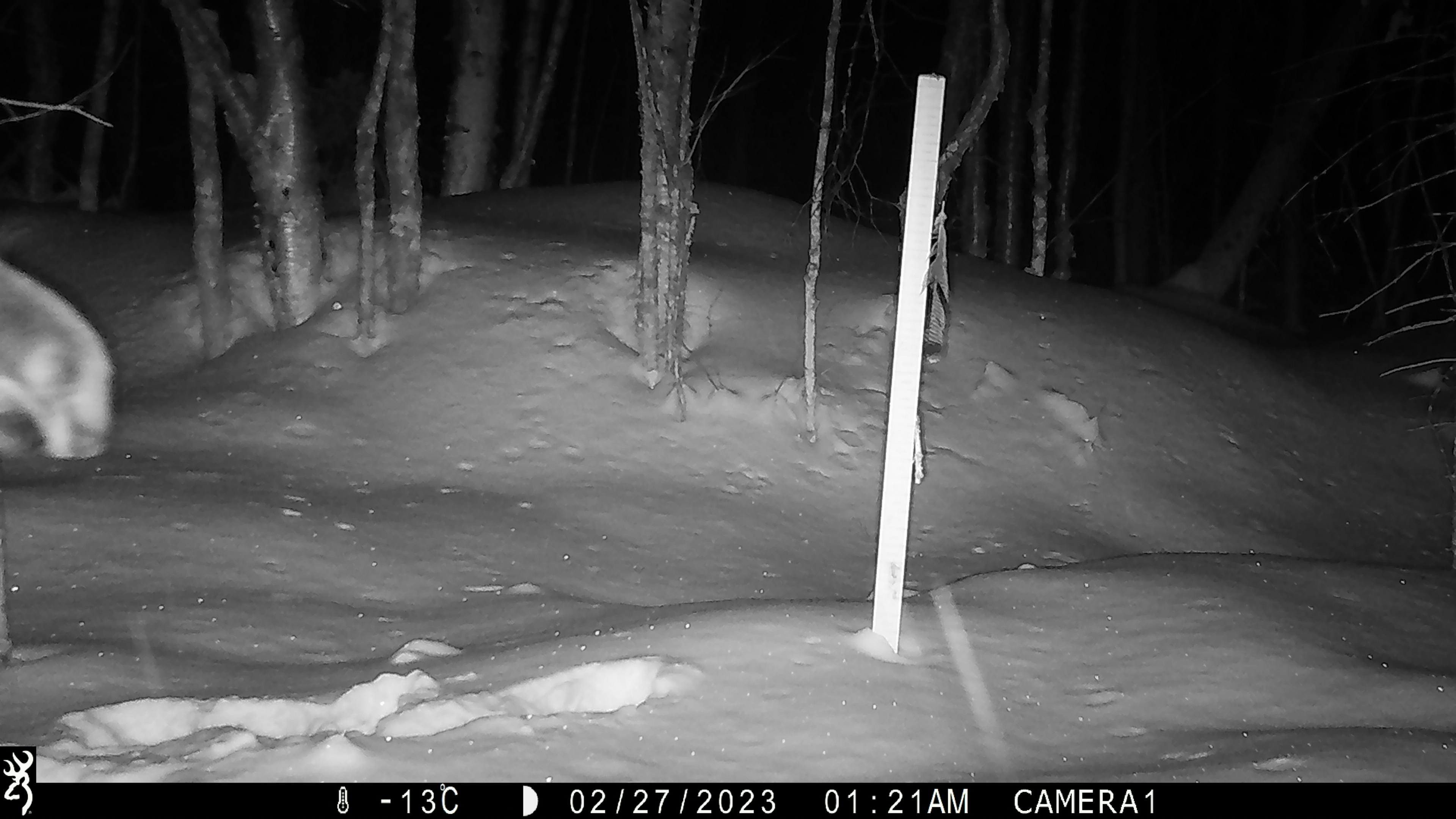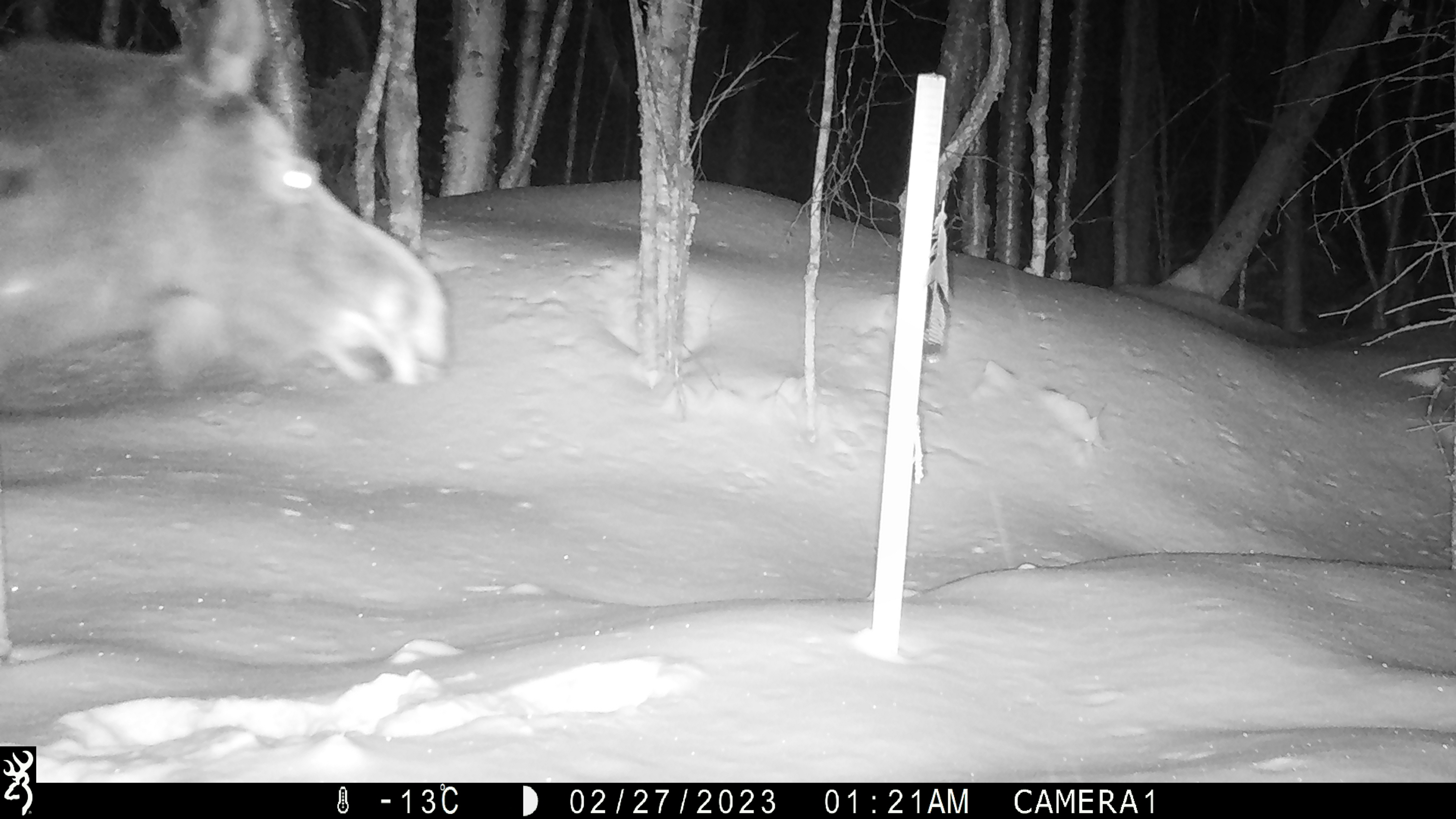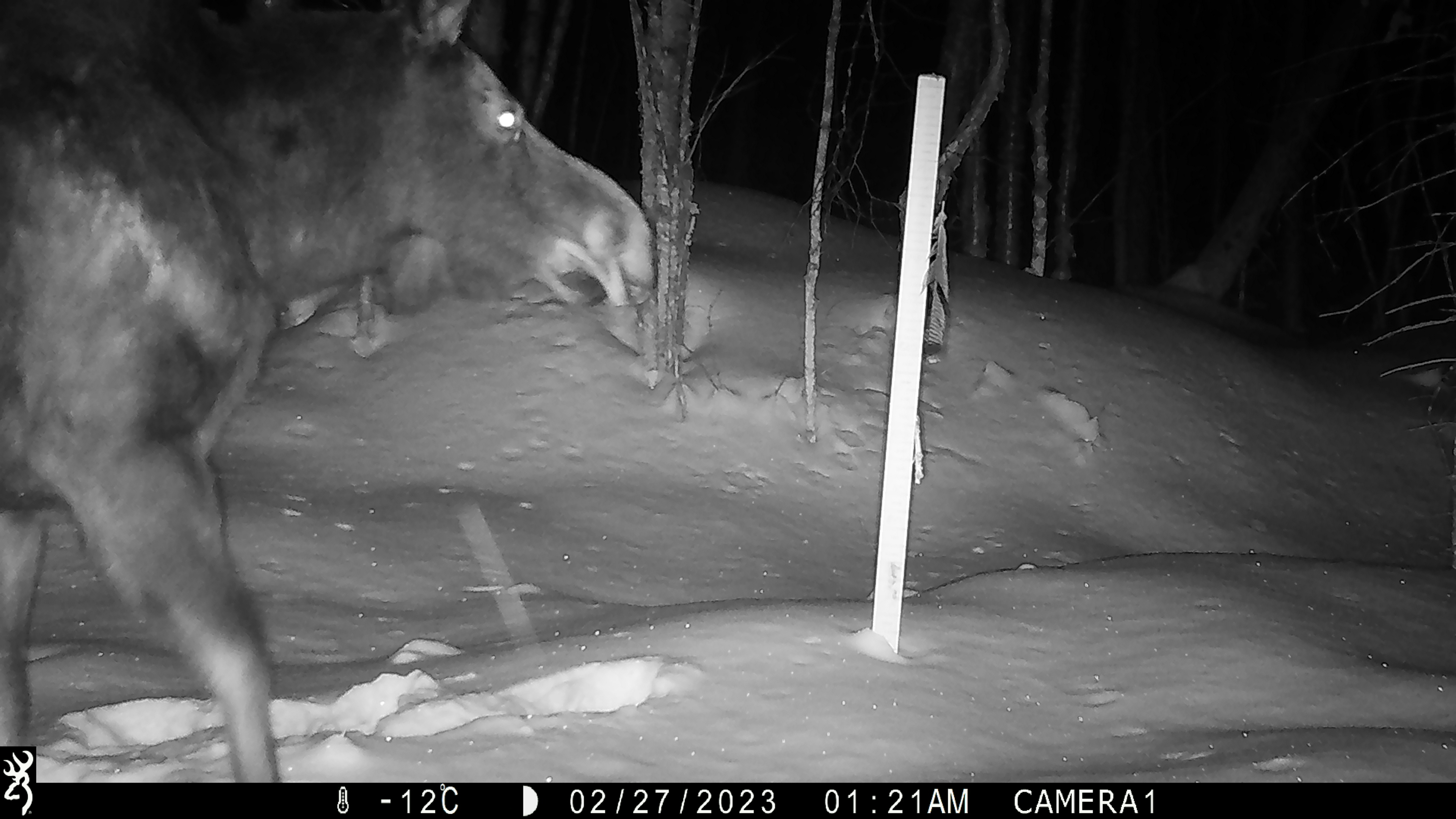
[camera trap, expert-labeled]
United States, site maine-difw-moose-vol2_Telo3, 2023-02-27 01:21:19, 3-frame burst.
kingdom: Animalia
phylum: Chordata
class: Mammalia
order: Artiodactyla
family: Cervidae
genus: Alces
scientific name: Alces alces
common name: moose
Moose (Alces alces).